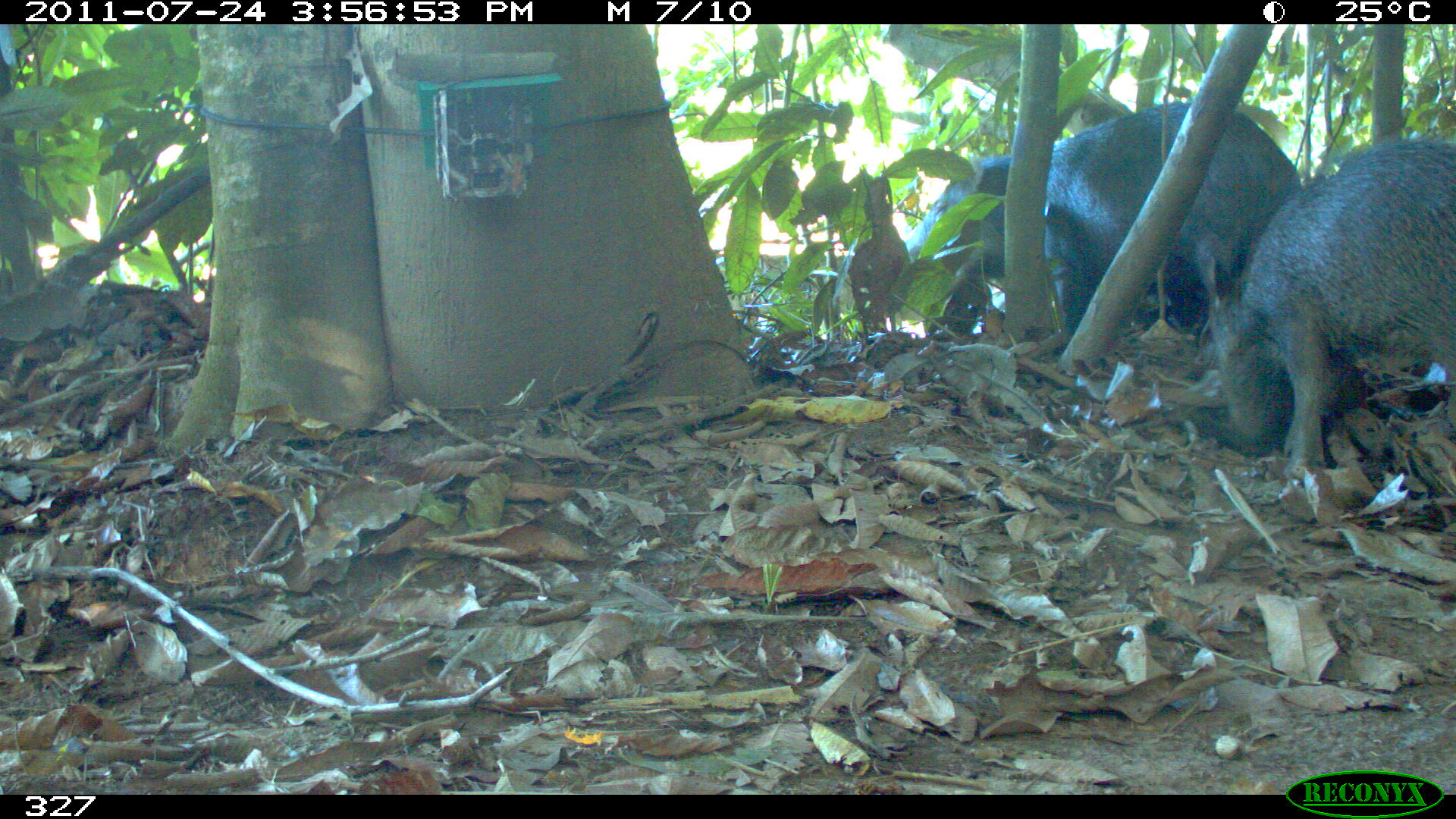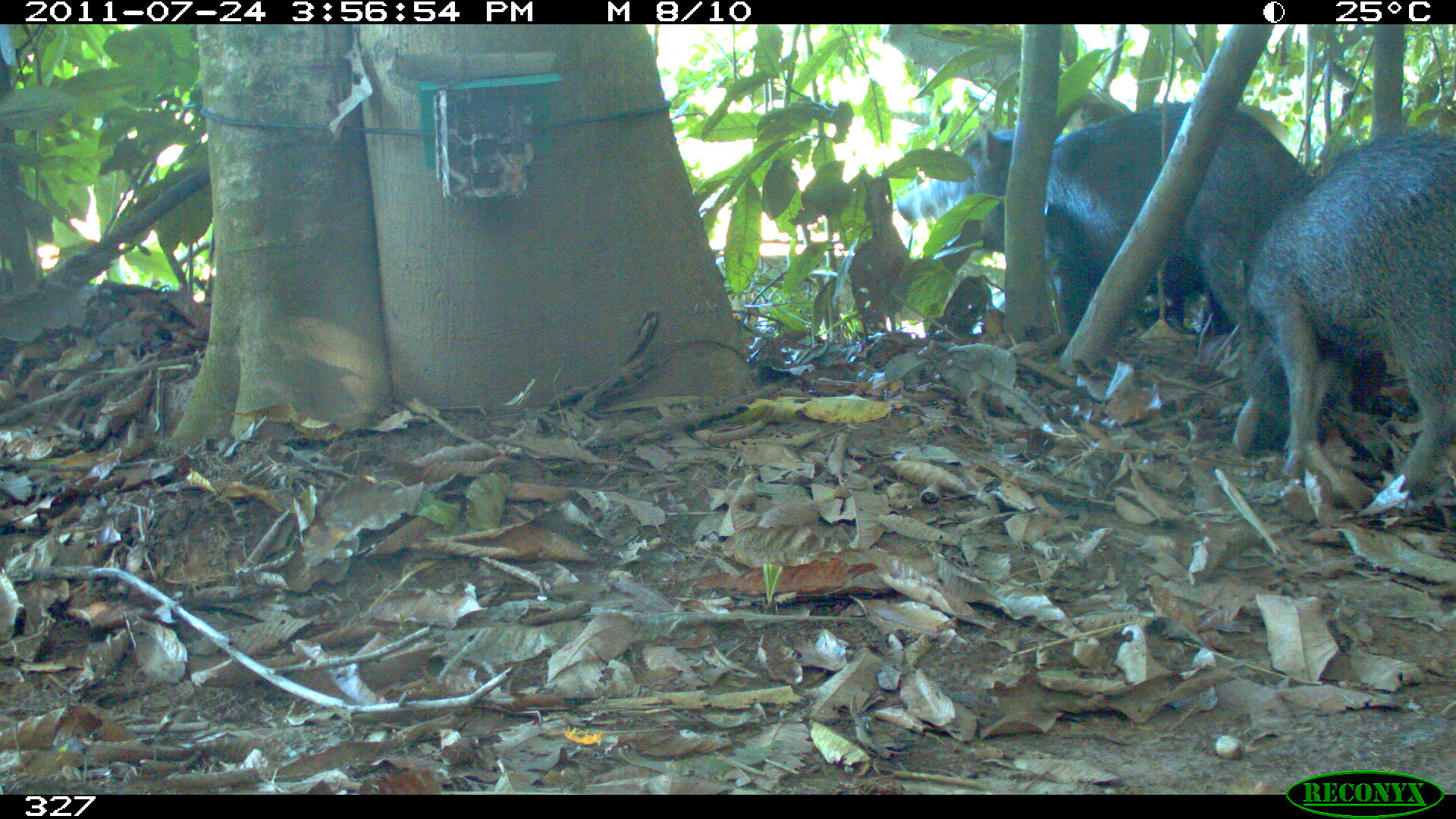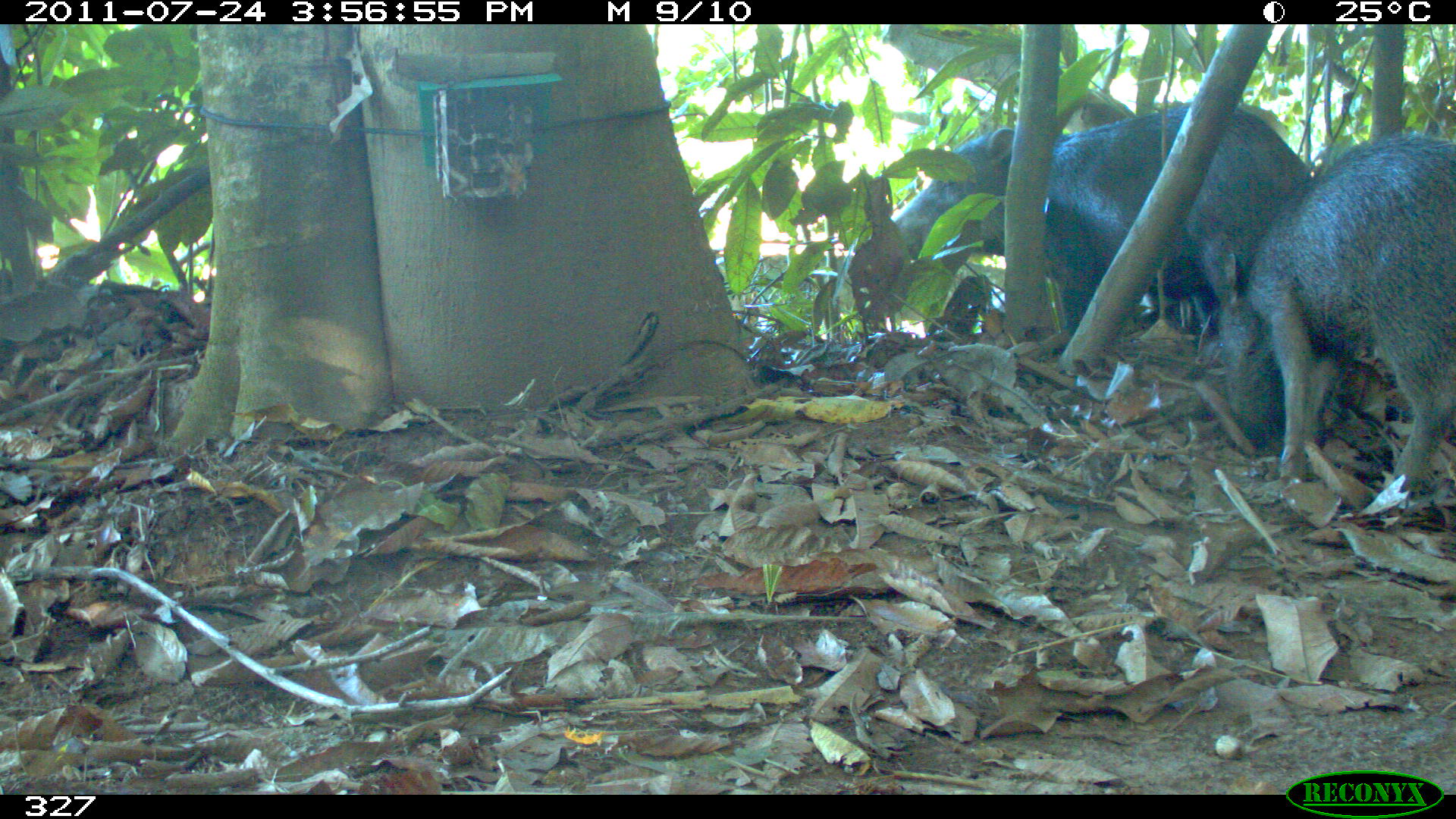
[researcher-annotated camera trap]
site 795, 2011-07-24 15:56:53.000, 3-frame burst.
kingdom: Animalia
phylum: Chordata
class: Mammalia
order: Artiodactyla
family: Tayassuidae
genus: Tayassu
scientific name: Tayassu pecari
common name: white-lipped peccary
Tayassu pecari (white-lipped peccary).